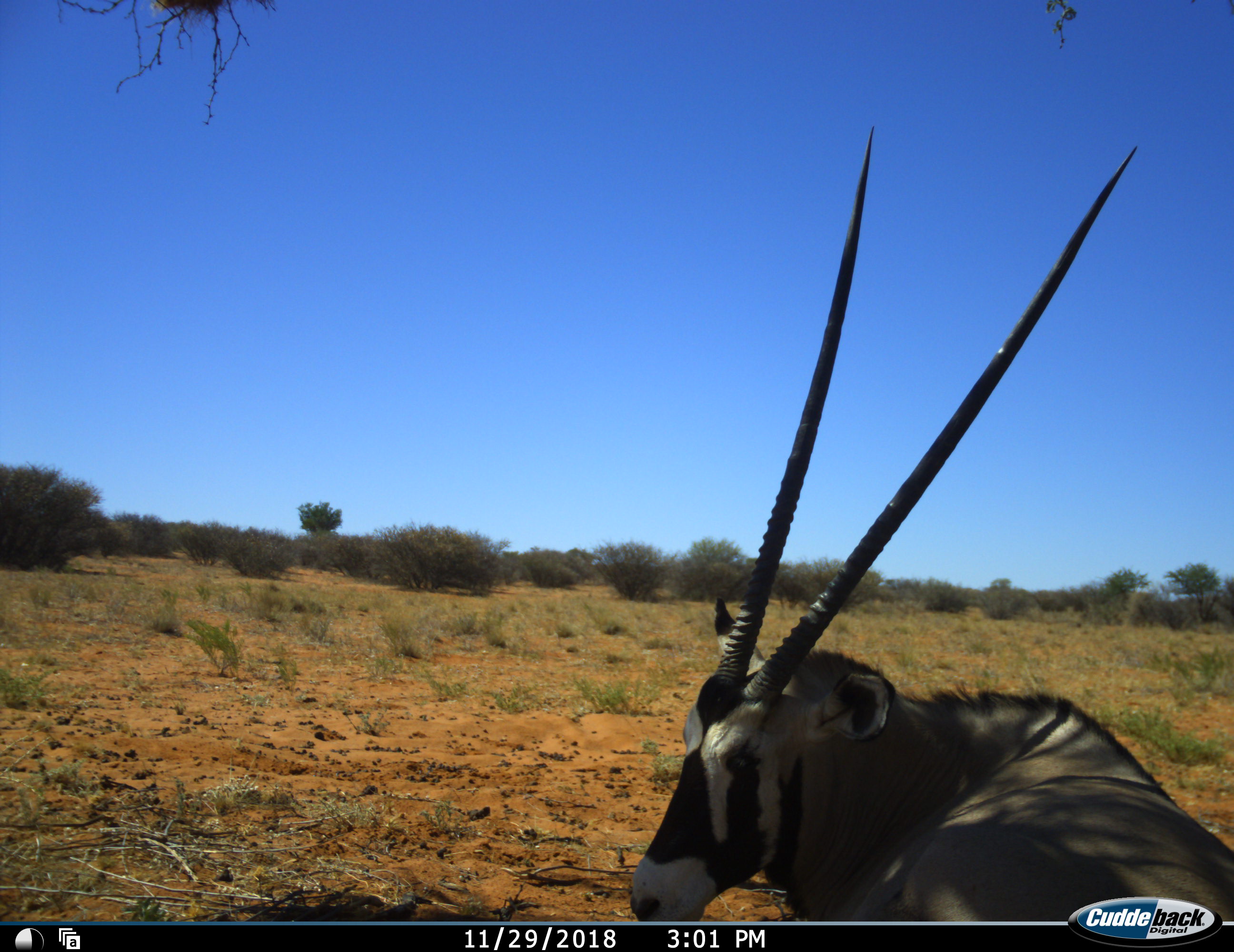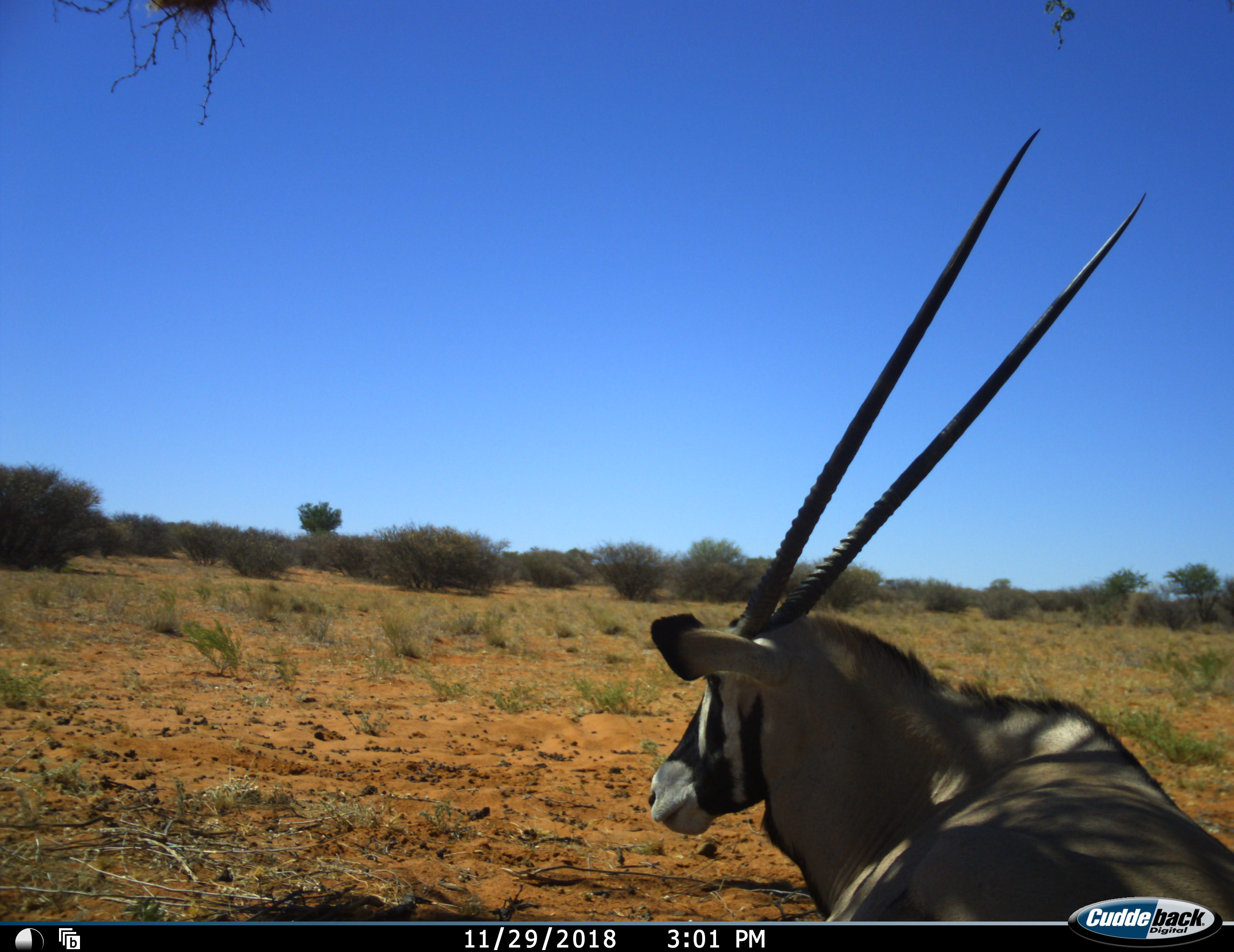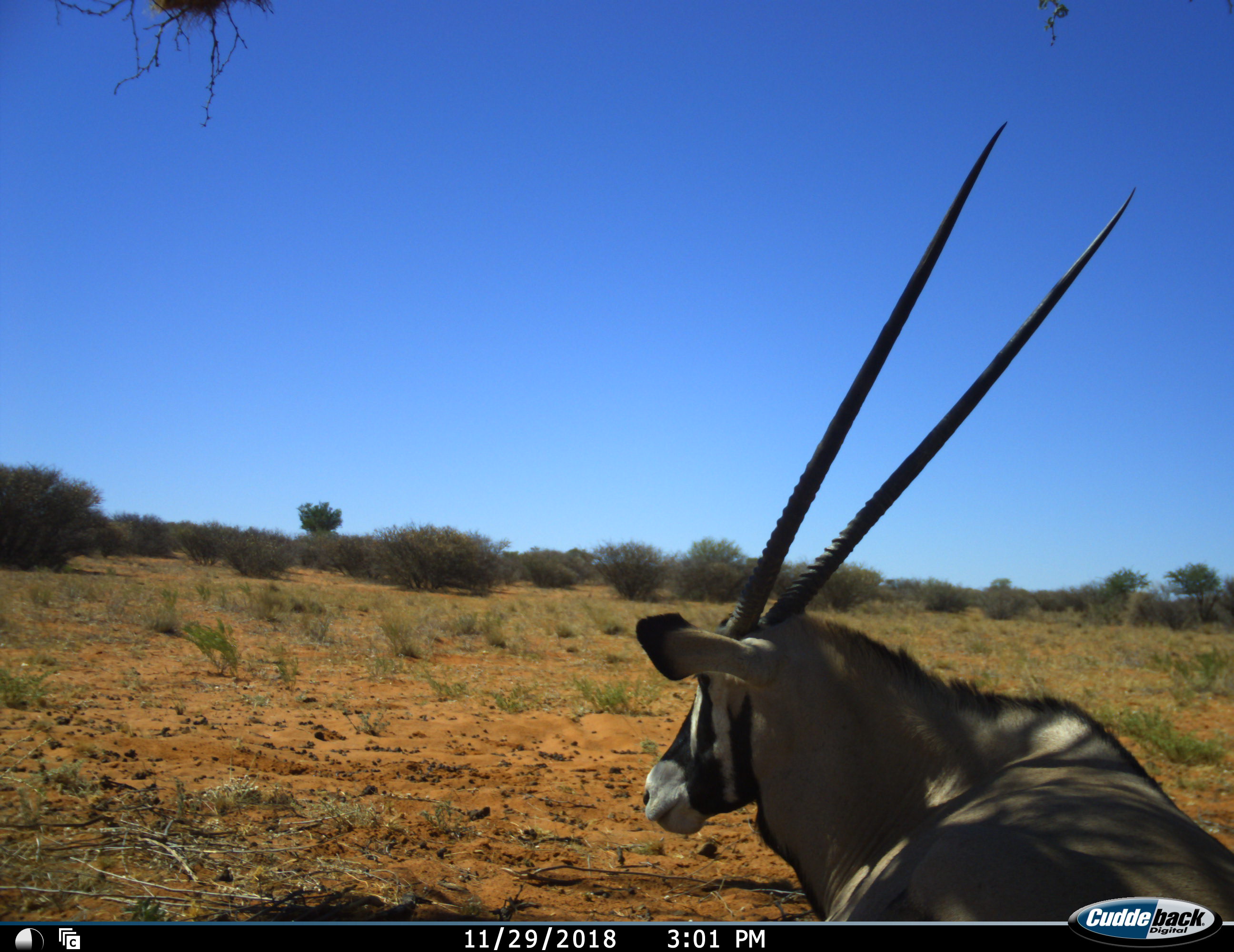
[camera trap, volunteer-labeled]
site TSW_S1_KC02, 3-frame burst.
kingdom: Animalia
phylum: Chordata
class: Mammalia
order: Artiodactyla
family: Bovidae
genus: Oryx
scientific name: Oryx gazella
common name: gemsbok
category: oryx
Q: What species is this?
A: Oryx (gemsbok) (Oryx gazella).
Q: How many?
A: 1.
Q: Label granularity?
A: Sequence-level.